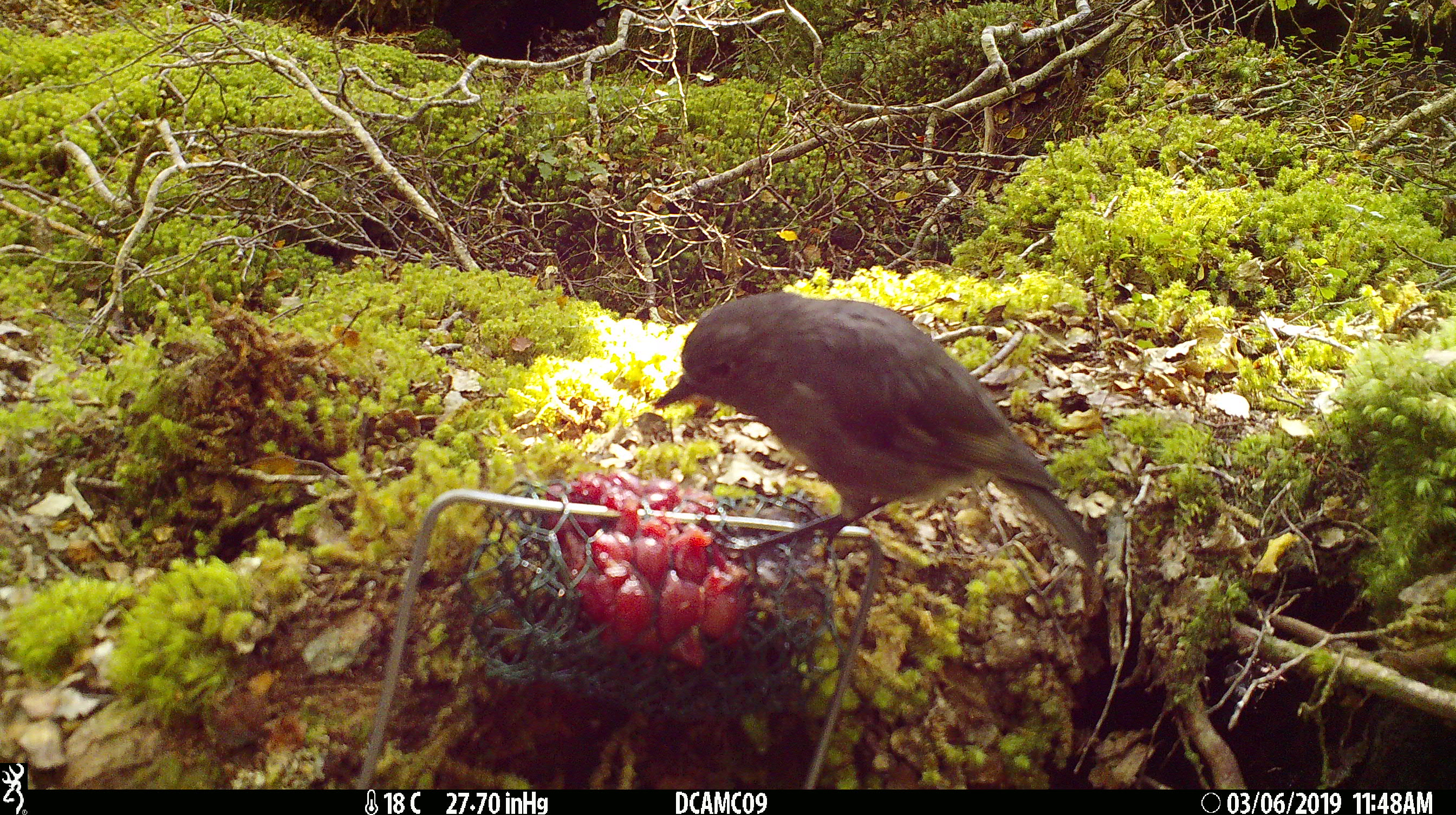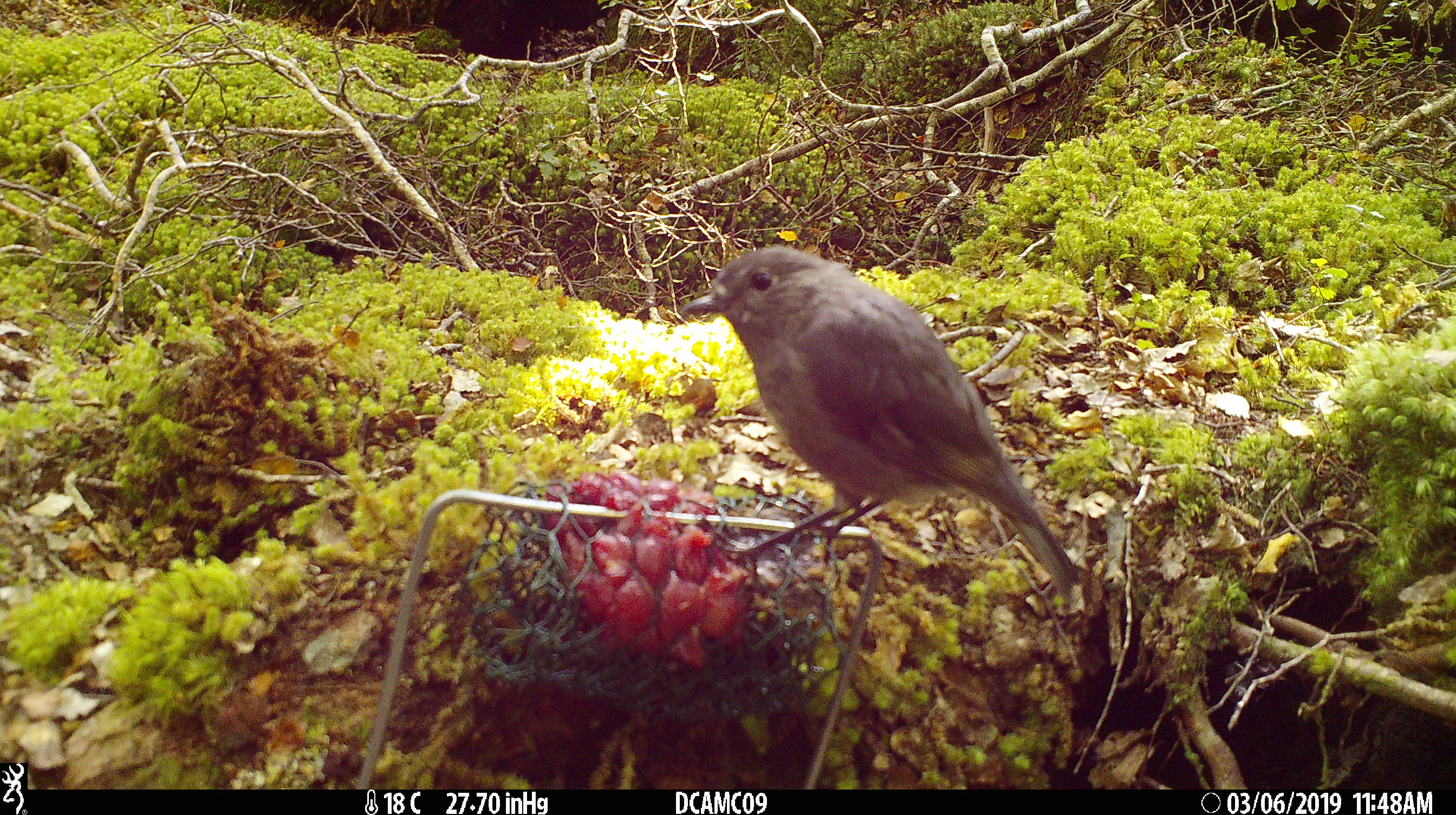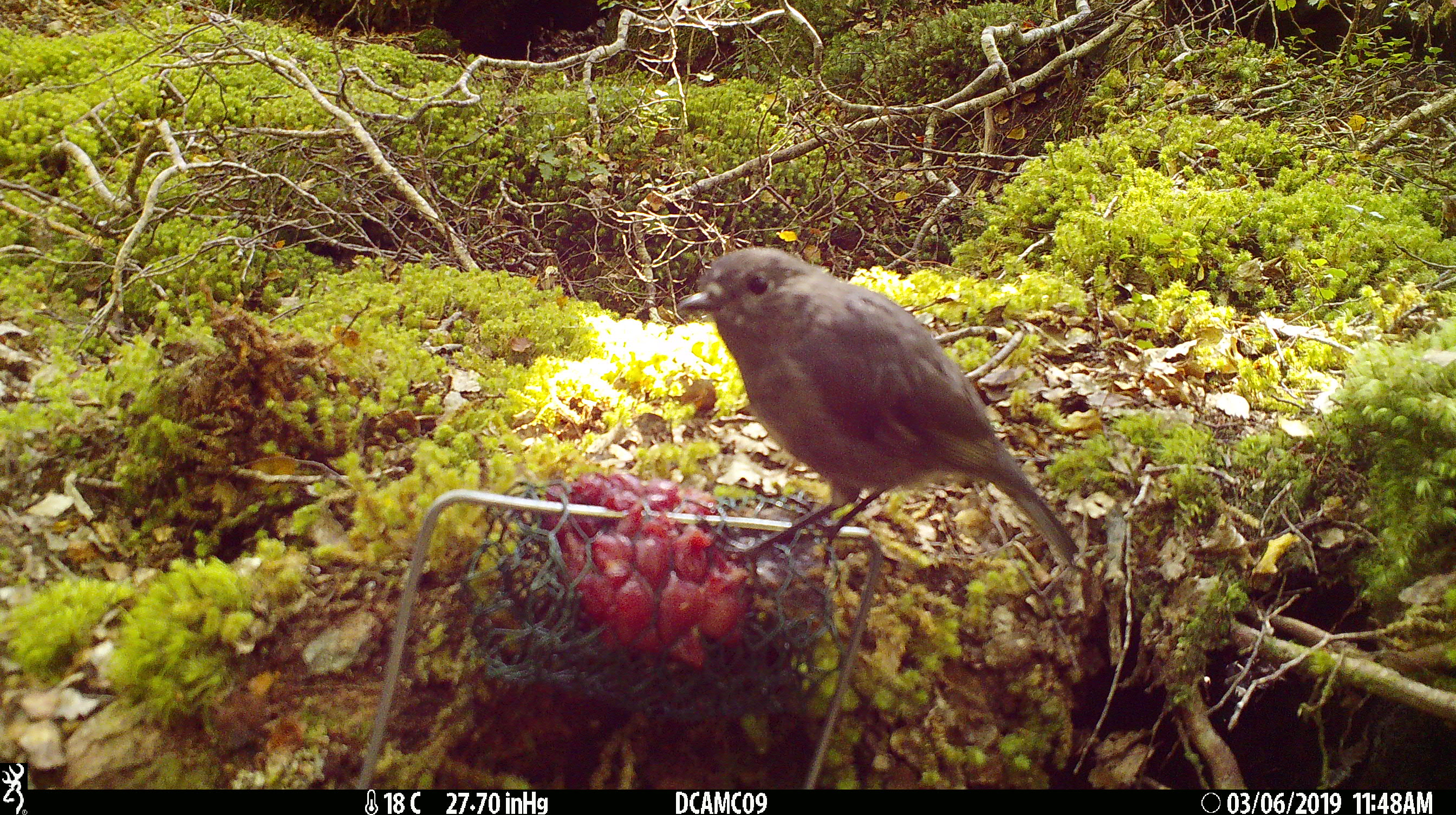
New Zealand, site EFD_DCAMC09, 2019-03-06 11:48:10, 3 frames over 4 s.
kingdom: Animalia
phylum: Chordata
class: Aves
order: Passeriformes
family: Petroicidae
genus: Petroica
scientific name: Petroica australis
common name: new zealand robin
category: robin